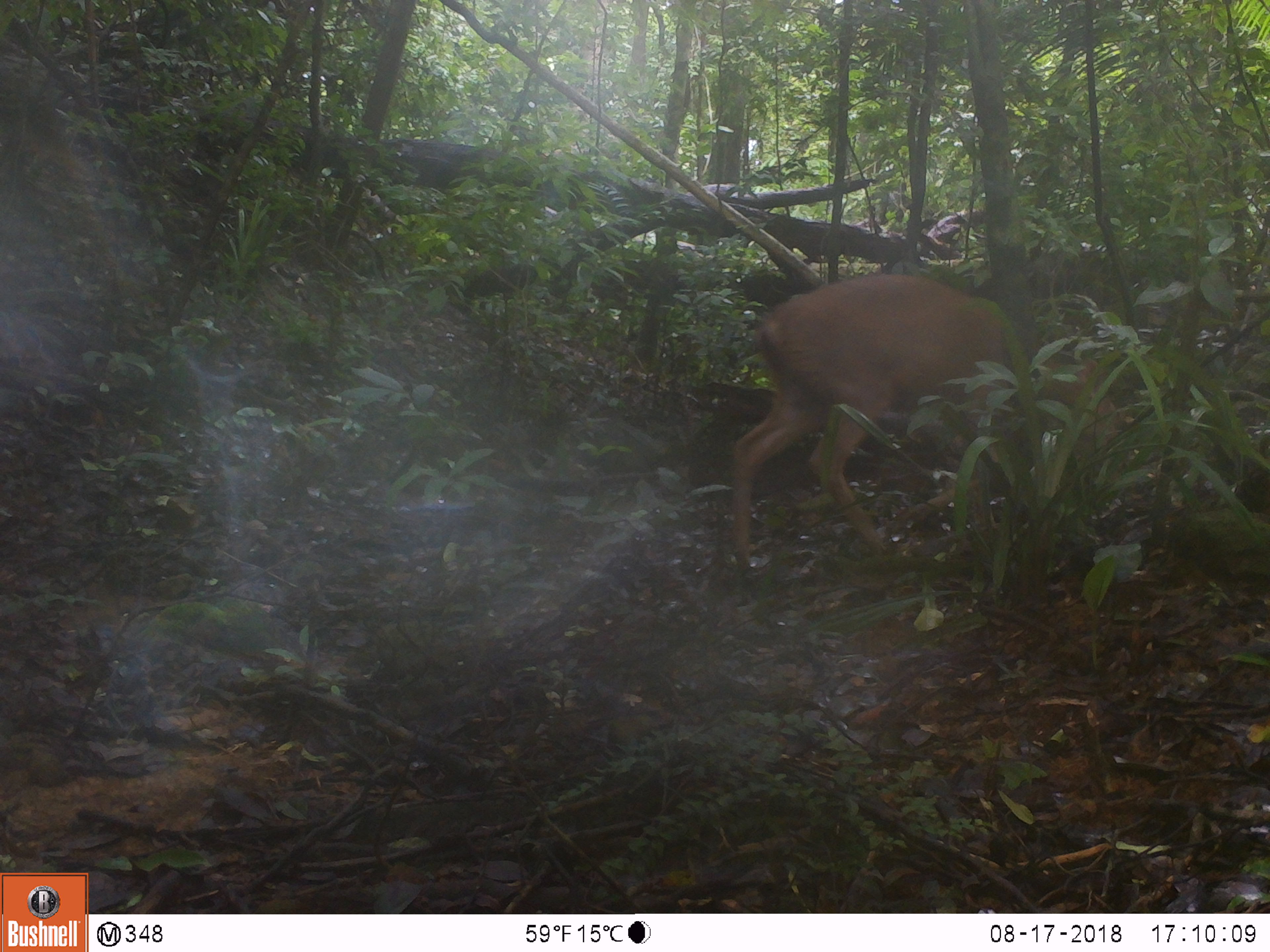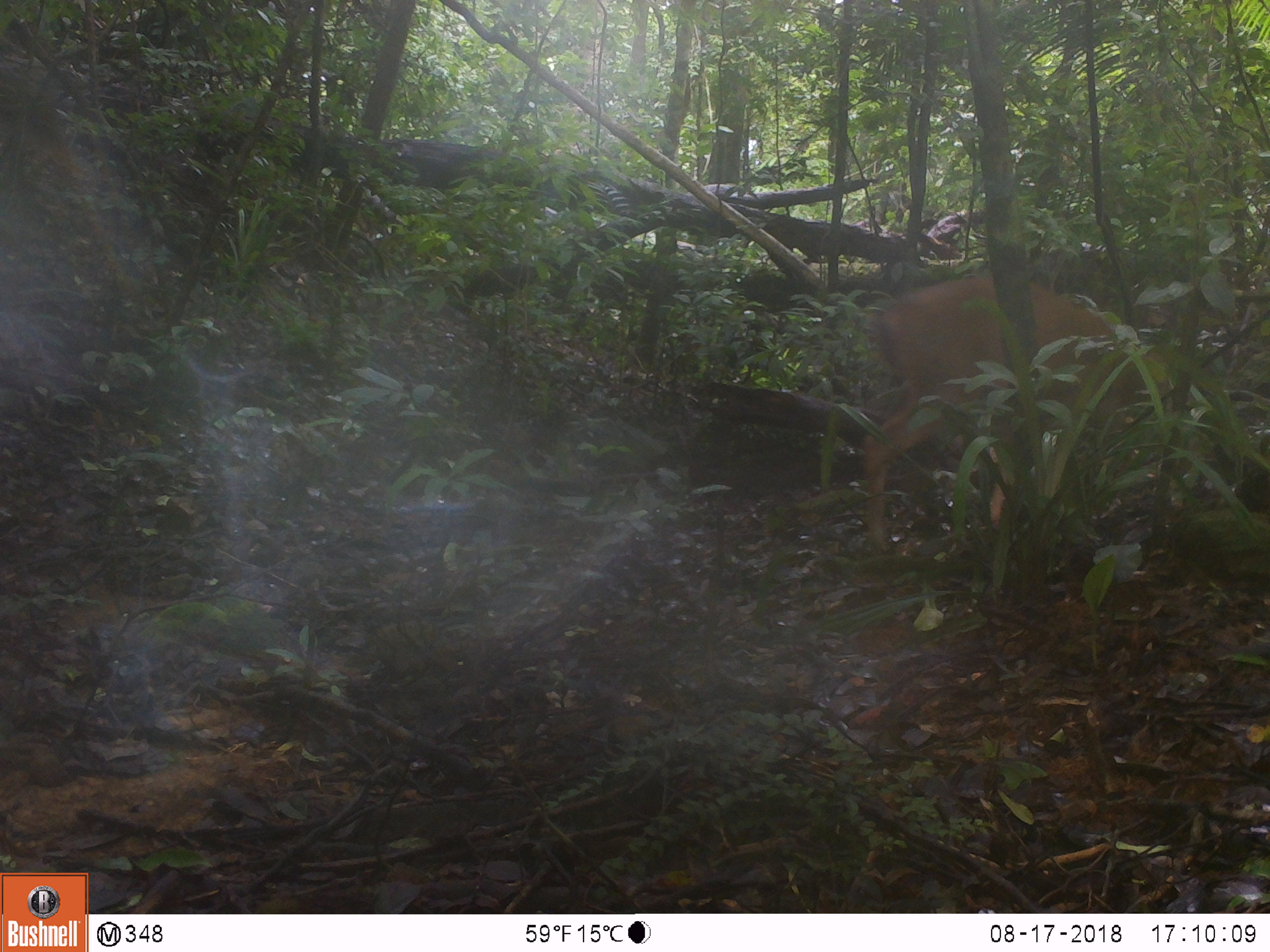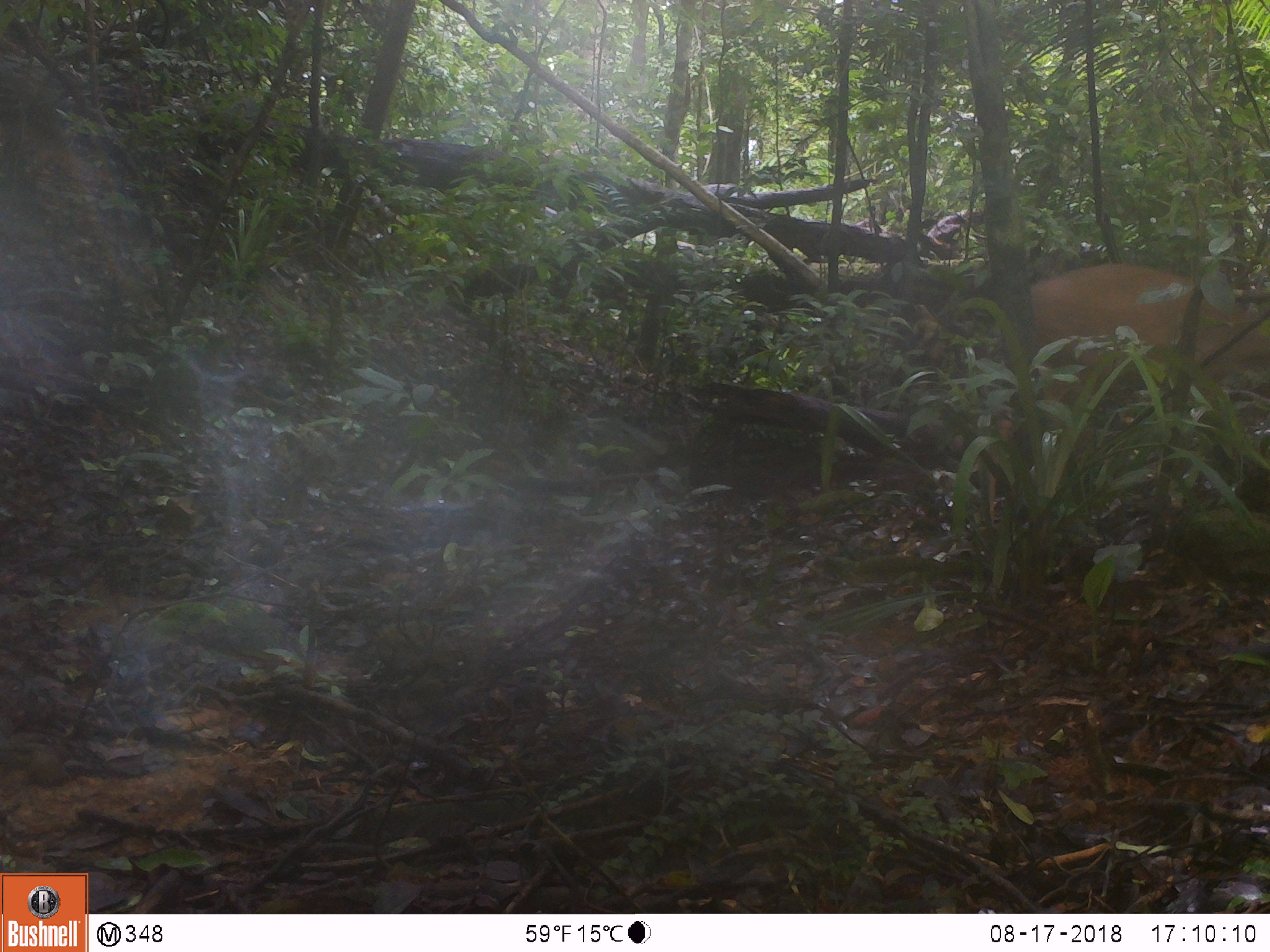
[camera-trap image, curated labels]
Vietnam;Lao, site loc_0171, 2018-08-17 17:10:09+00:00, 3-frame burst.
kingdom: Animalia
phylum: Chordata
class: Mammalia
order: Artiodactyla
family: Cervidae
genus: Muntiacus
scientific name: Muntiacus vuquangensis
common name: large-antlered muntjac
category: large antlered muntjac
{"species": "large antlered muntjac (large-antlered muntjac) (Muntiacus vuquangensis)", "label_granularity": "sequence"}